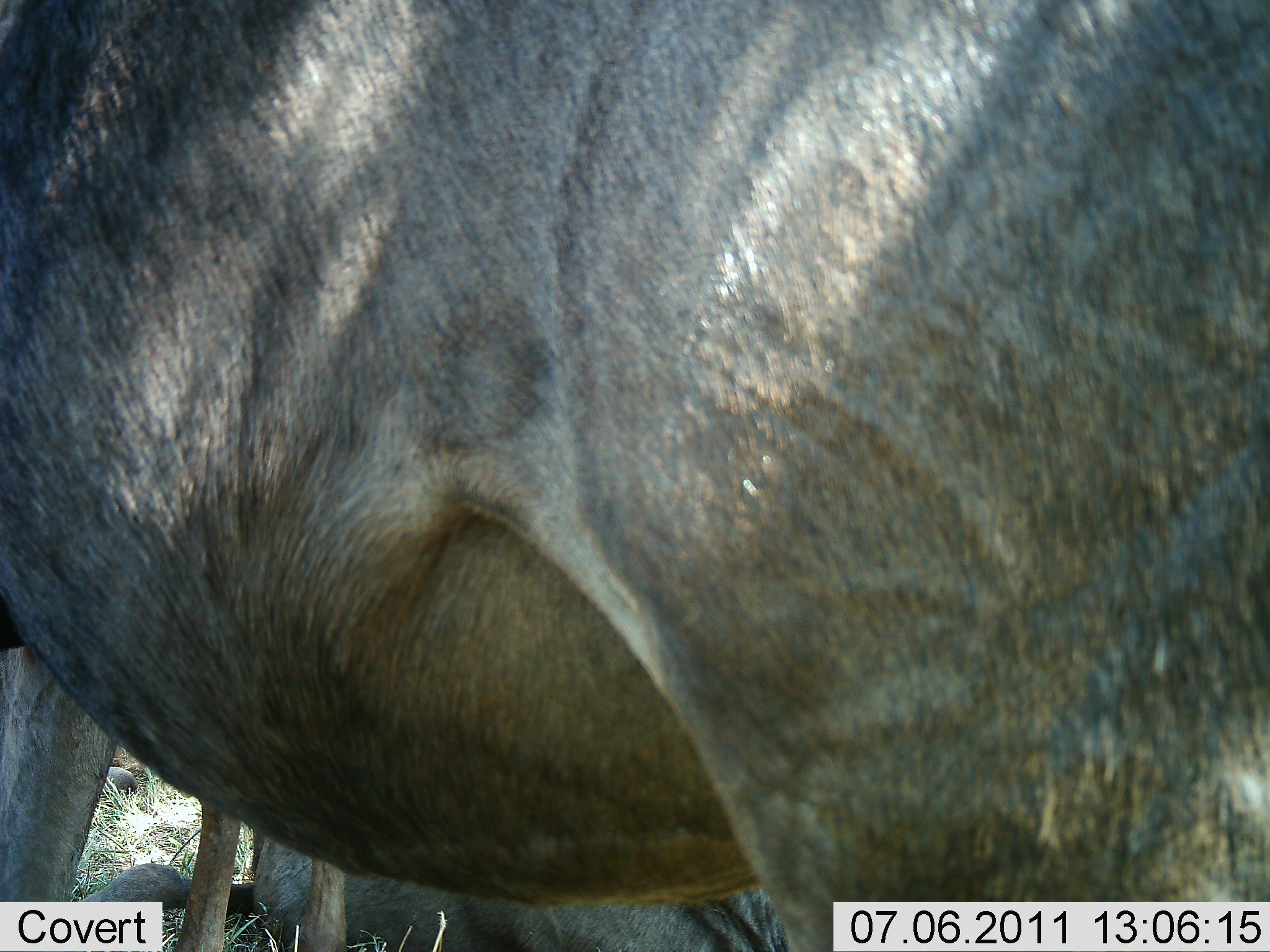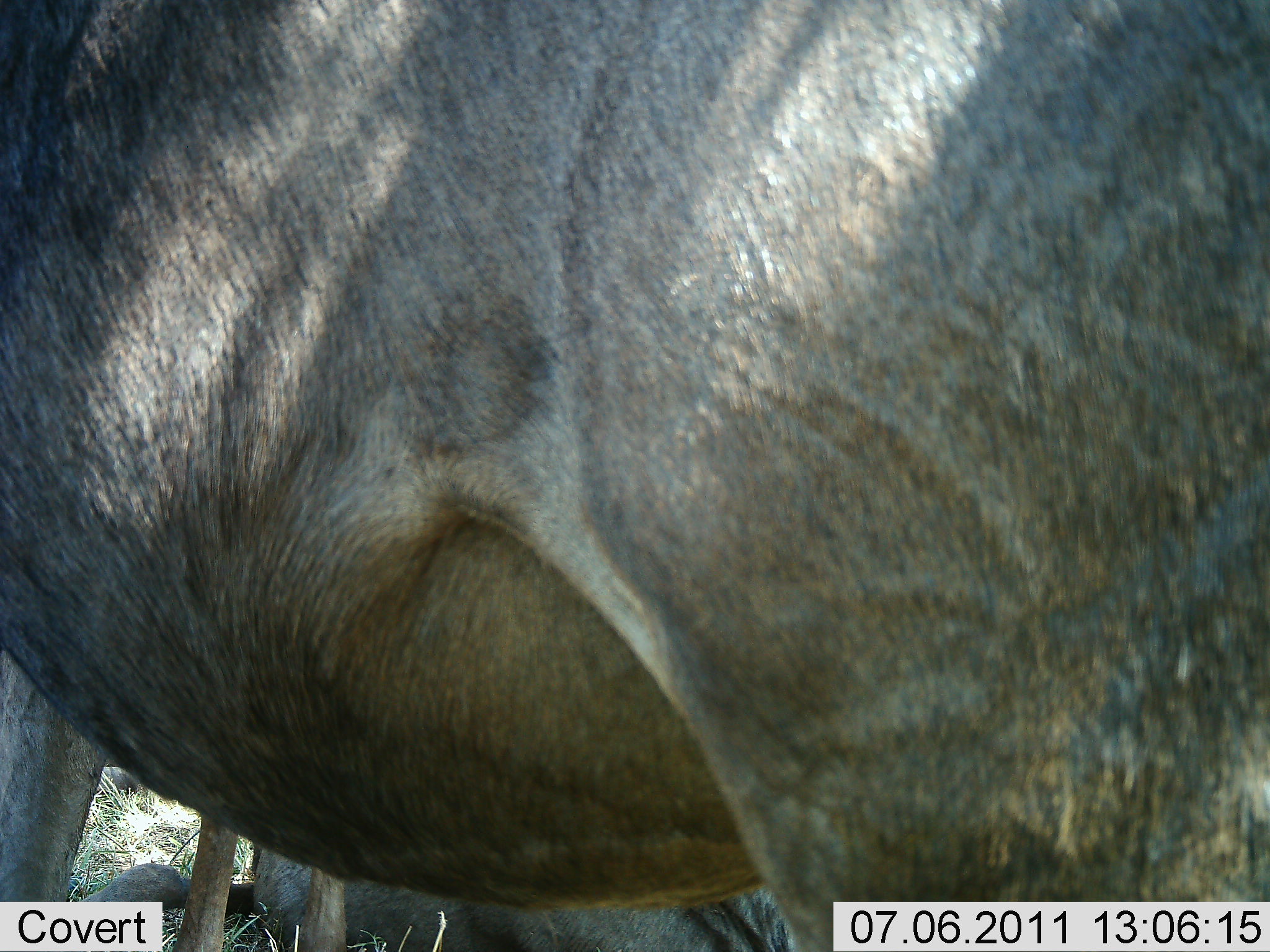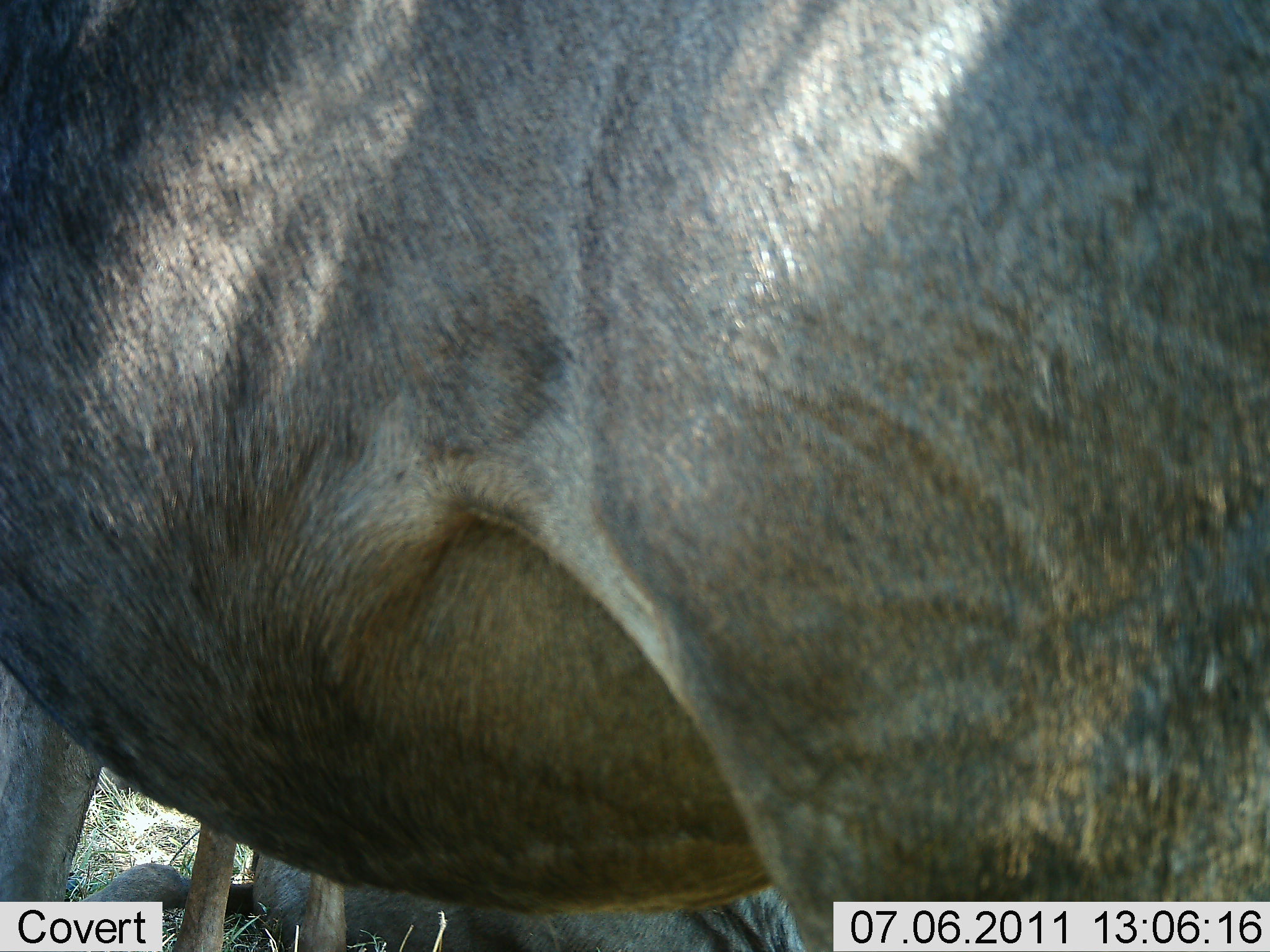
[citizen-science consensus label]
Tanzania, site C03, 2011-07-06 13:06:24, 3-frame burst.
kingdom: Animalia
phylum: Chordata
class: Mammalia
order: Artiodactyla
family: Bovidae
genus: Connochaetes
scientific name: Connochaetes taurinus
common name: blue wildebeest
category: wildebeest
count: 1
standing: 100%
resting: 0%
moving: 0%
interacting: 0%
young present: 0%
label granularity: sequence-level